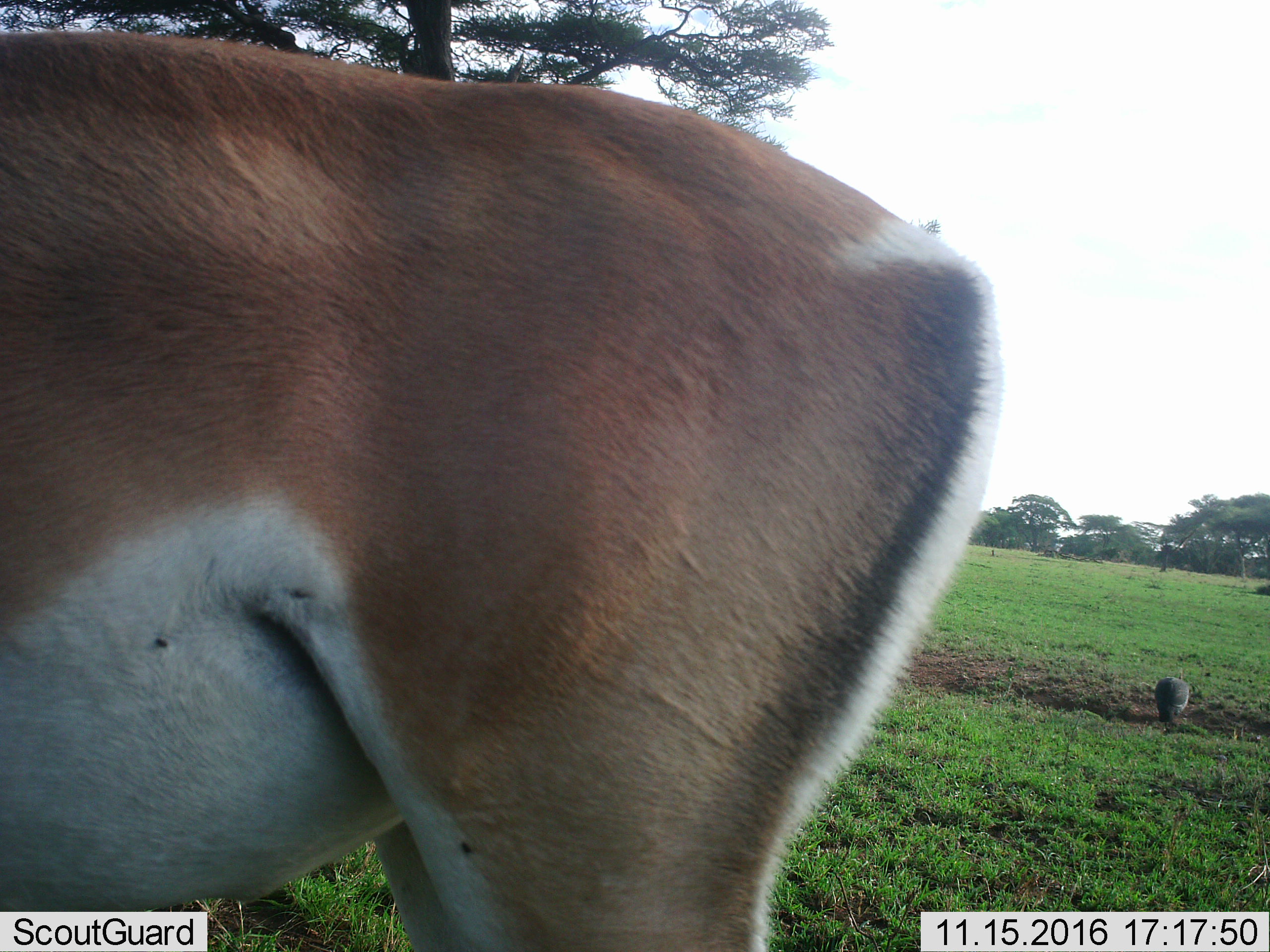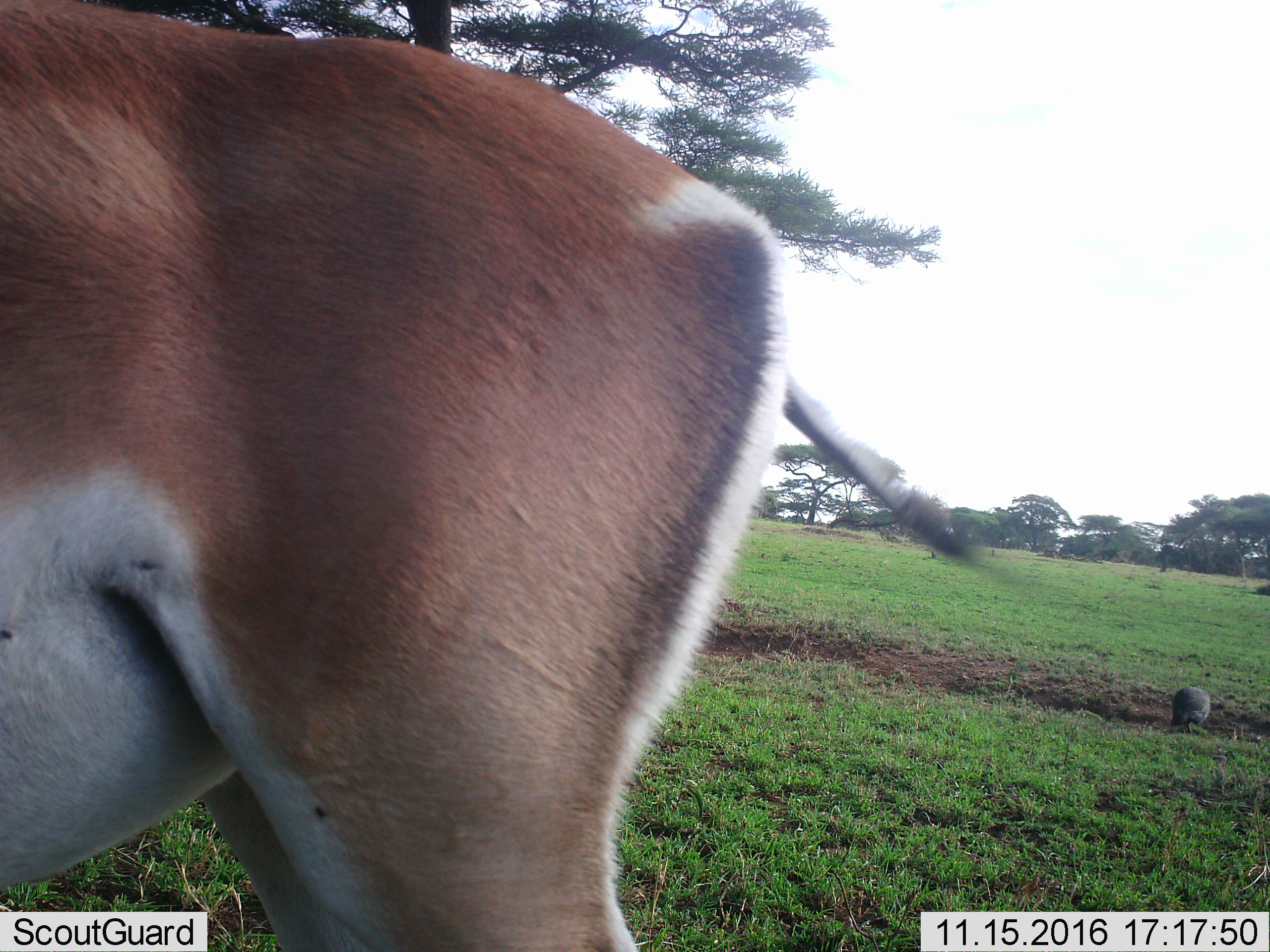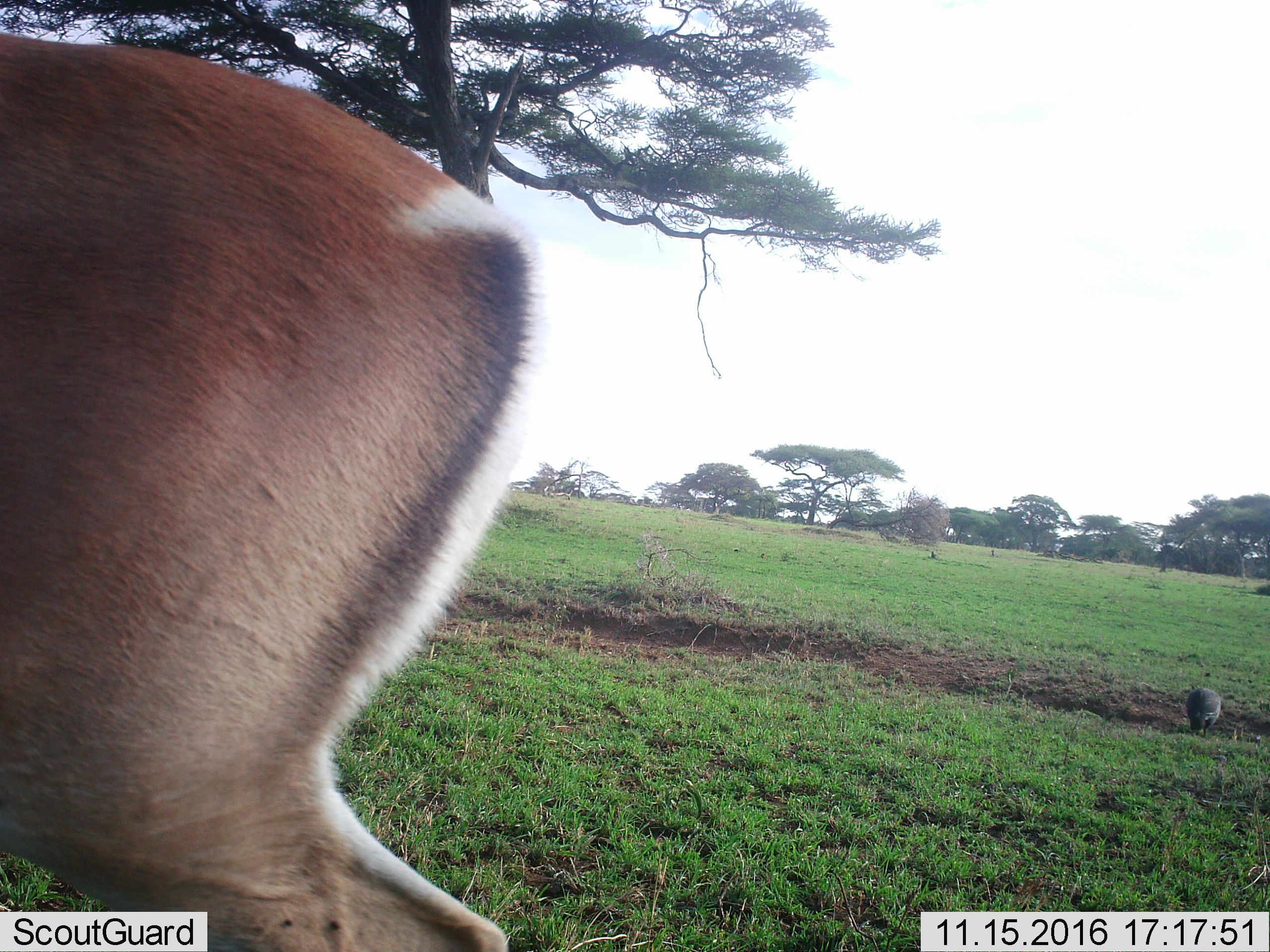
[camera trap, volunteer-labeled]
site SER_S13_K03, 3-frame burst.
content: unidentified animal